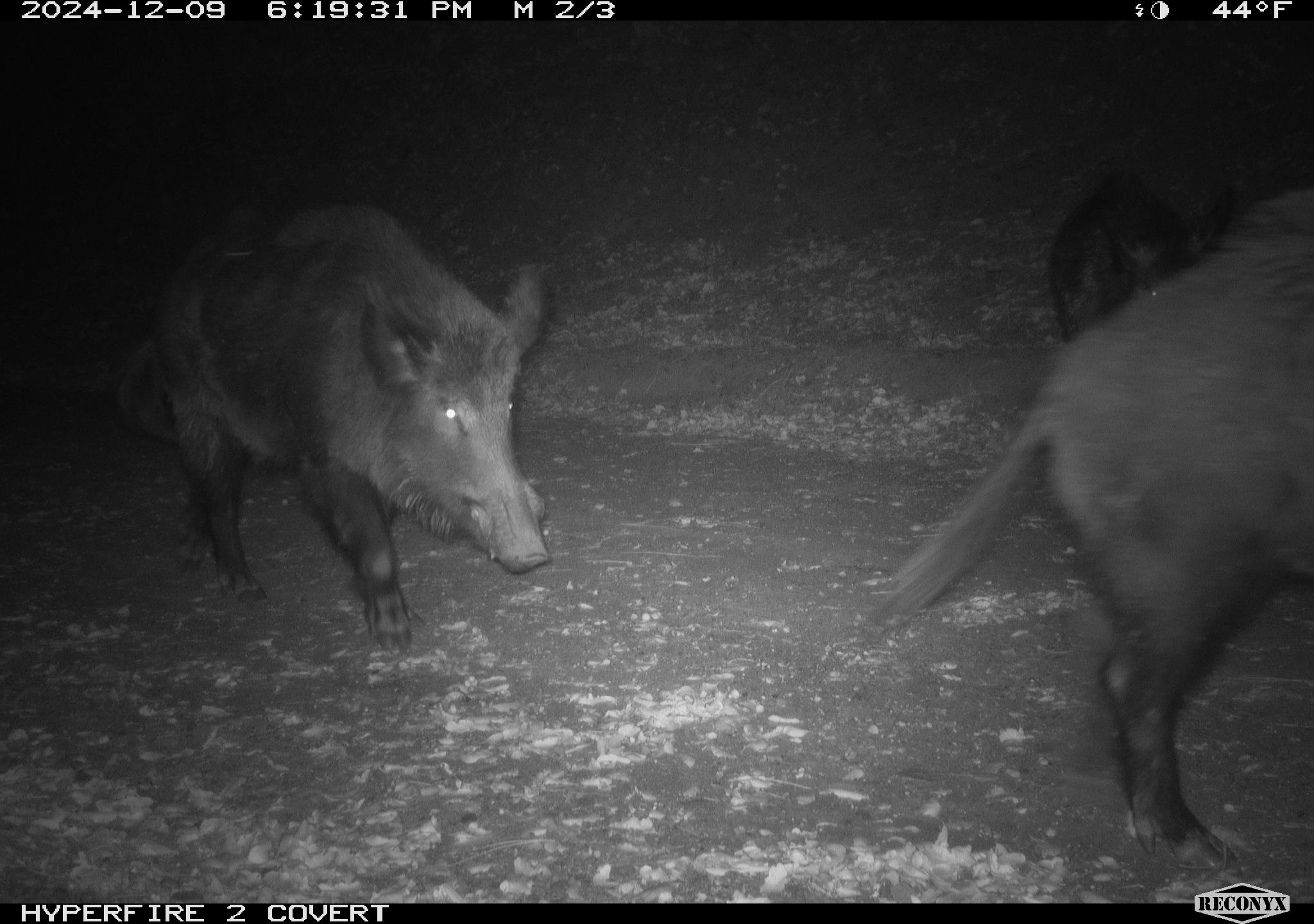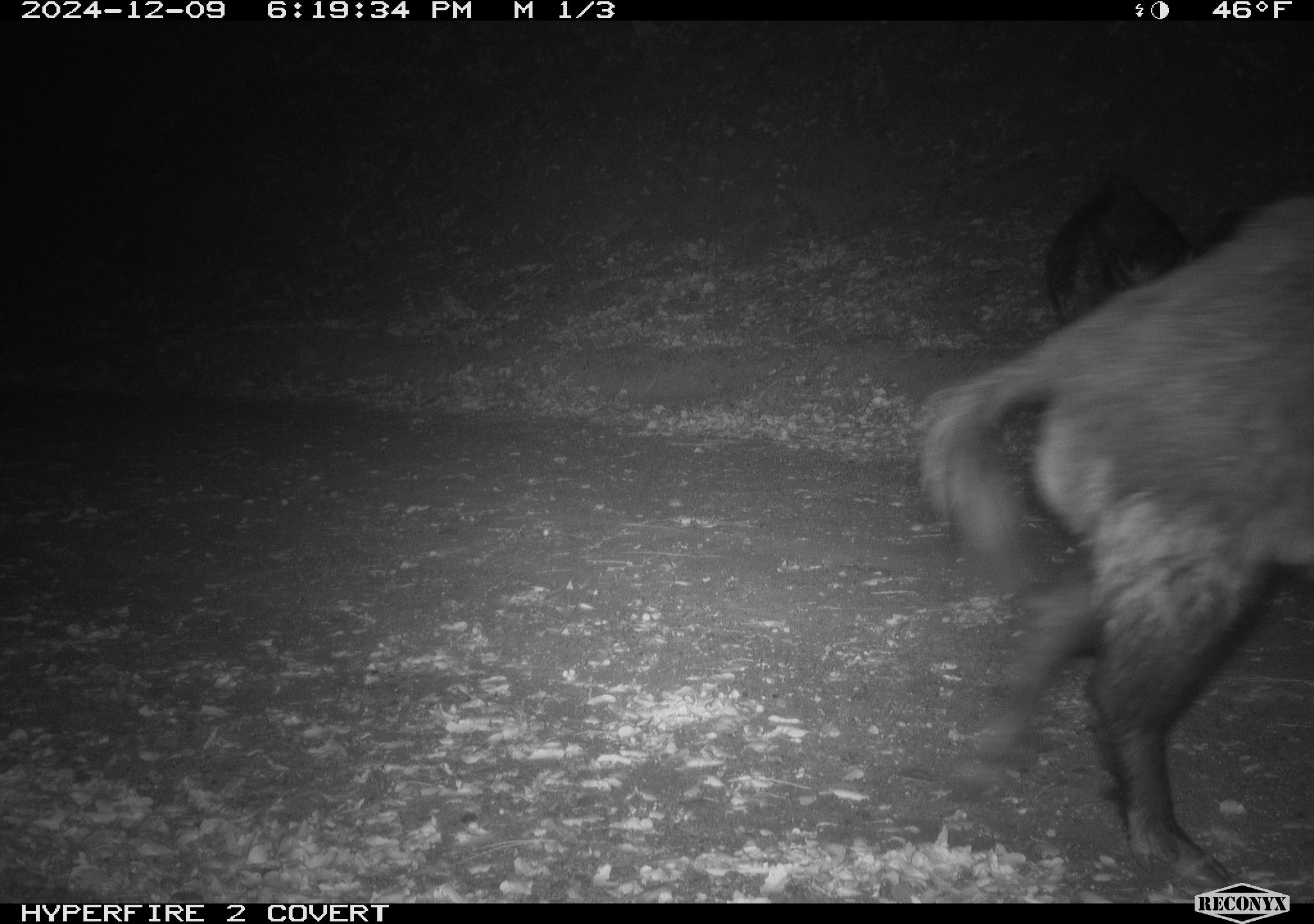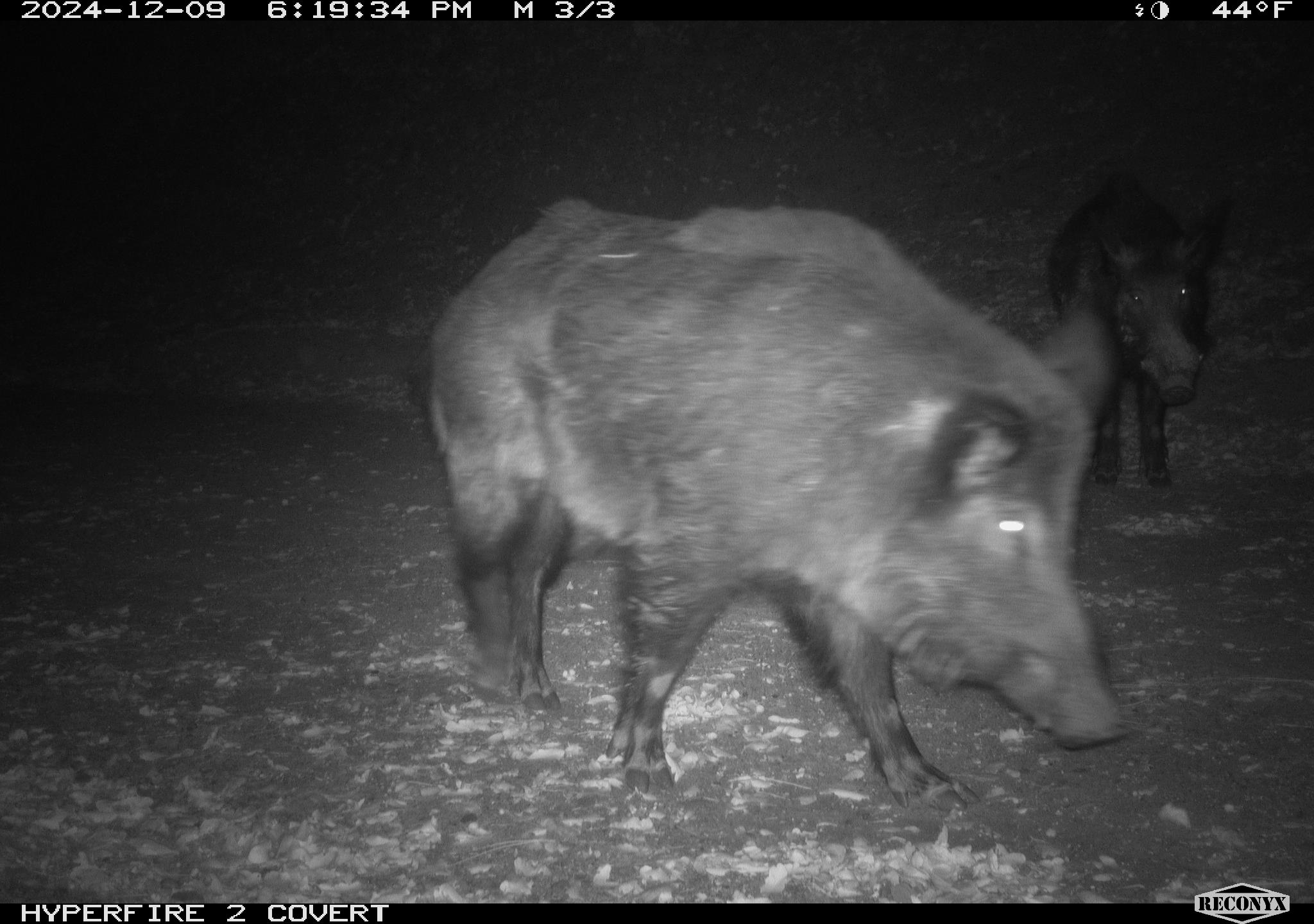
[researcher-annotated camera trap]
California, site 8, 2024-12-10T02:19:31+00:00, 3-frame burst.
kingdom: Animalia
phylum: Chordata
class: Mammalia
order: Artiodactyla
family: Suidae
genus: Sus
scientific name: Sus scrofa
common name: wild boar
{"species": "wild boar (Sus scrofa)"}